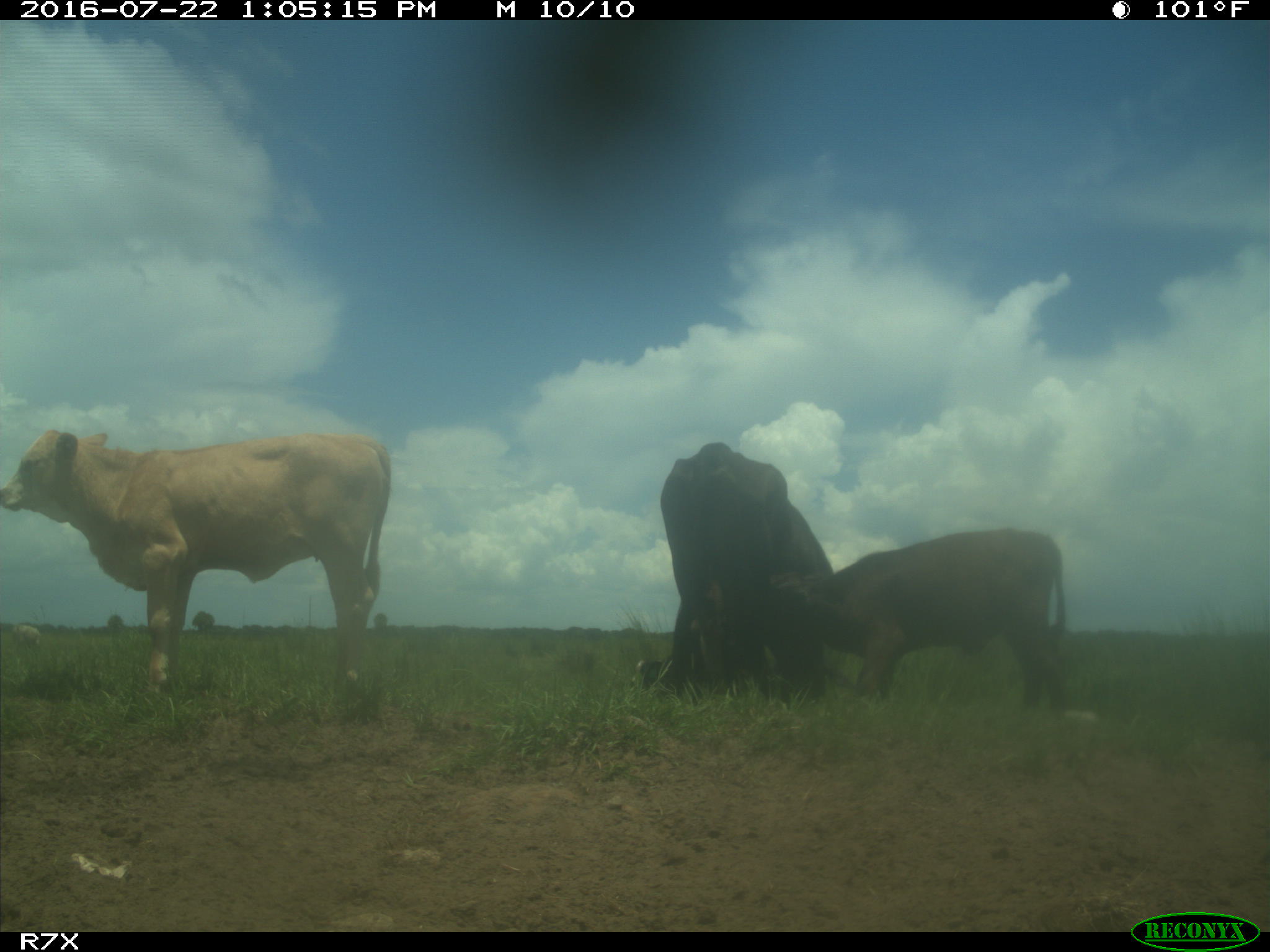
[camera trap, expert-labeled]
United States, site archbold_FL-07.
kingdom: Animalia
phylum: Chordata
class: Mammalia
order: Artiodactyla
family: Bovidae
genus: Bos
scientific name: Bos taurus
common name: domestic cow